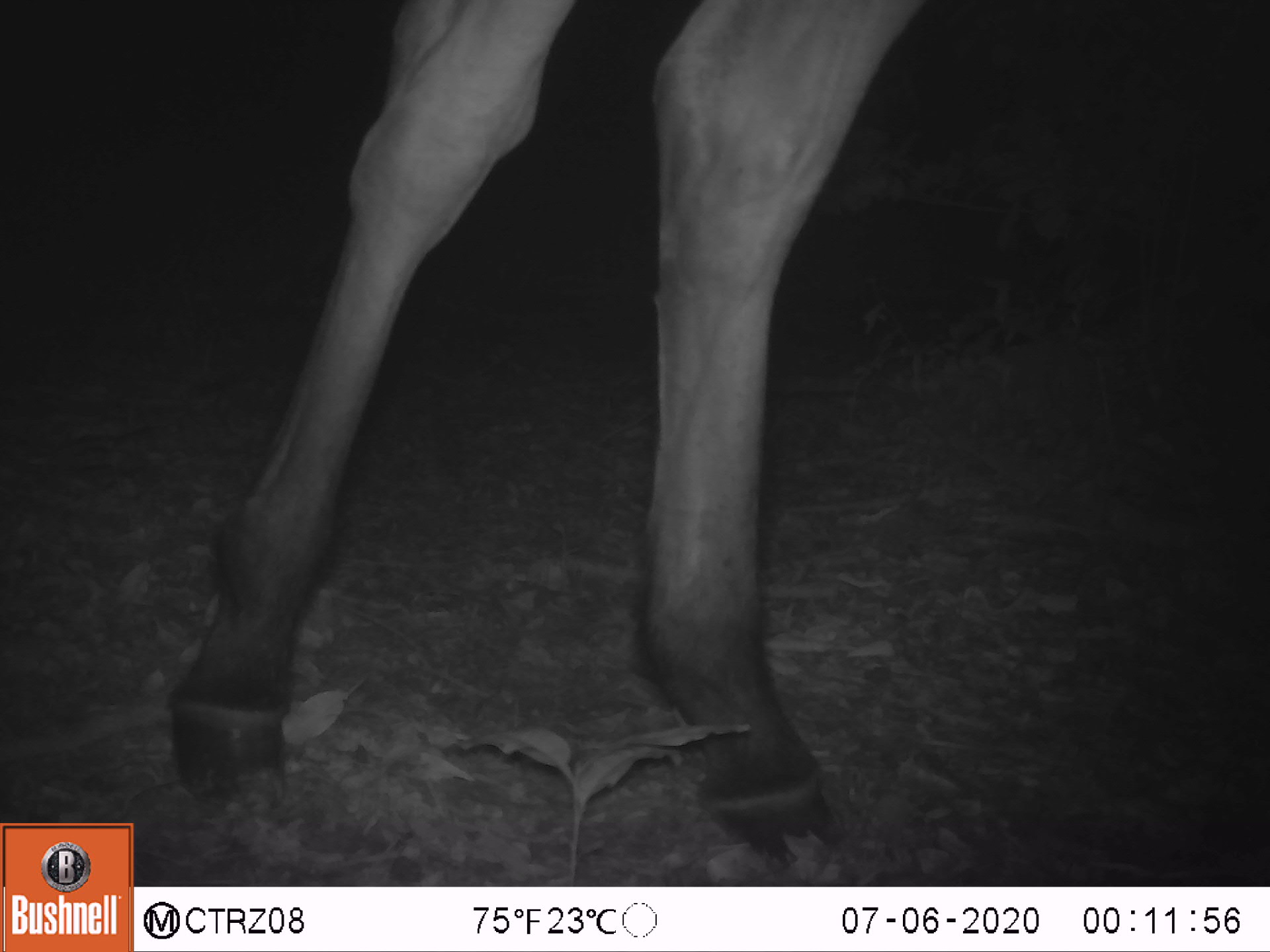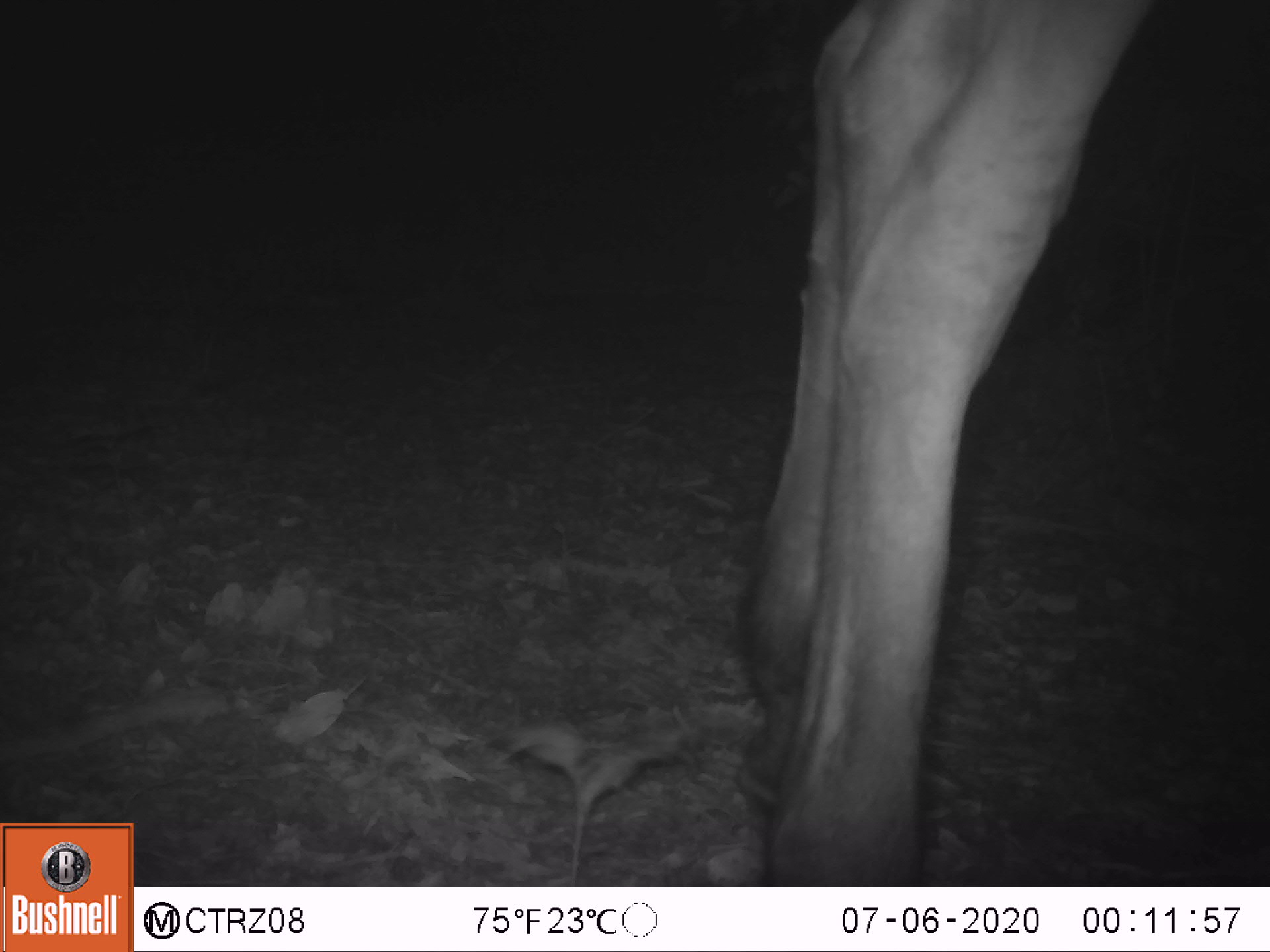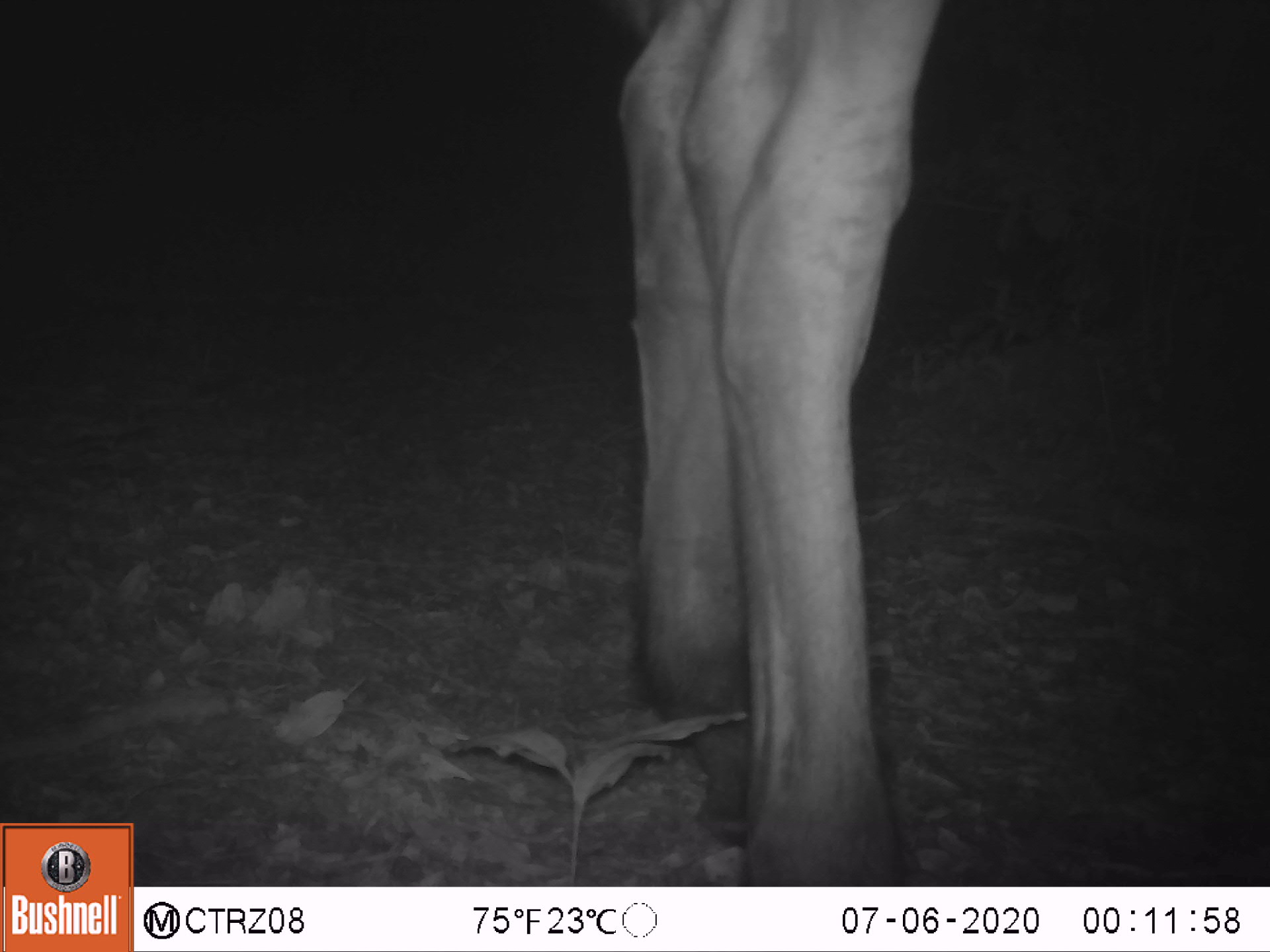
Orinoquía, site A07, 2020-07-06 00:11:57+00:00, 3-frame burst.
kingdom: Animalia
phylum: Chordata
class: Mammalia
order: Perissodactyla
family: Equidae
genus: Equus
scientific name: Equus caballus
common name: domestic horse